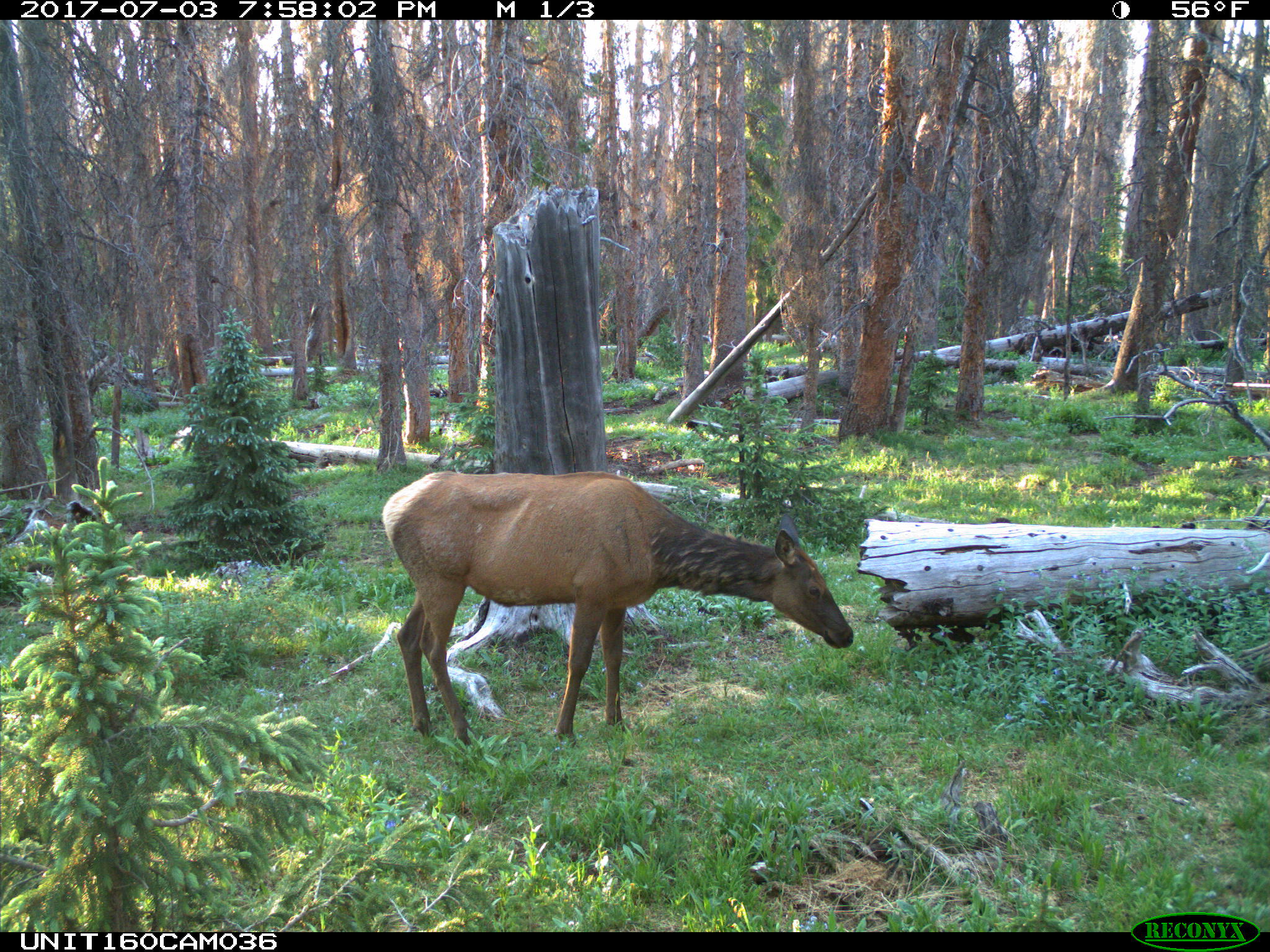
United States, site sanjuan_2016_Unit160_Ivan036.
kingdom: Animalia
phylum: Chordata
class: Mammalia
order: Artiodactyla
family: Cervidae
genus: Cervus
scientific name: Cervus elaphus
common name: red deer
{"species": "Cervus elaphus (red deer)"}